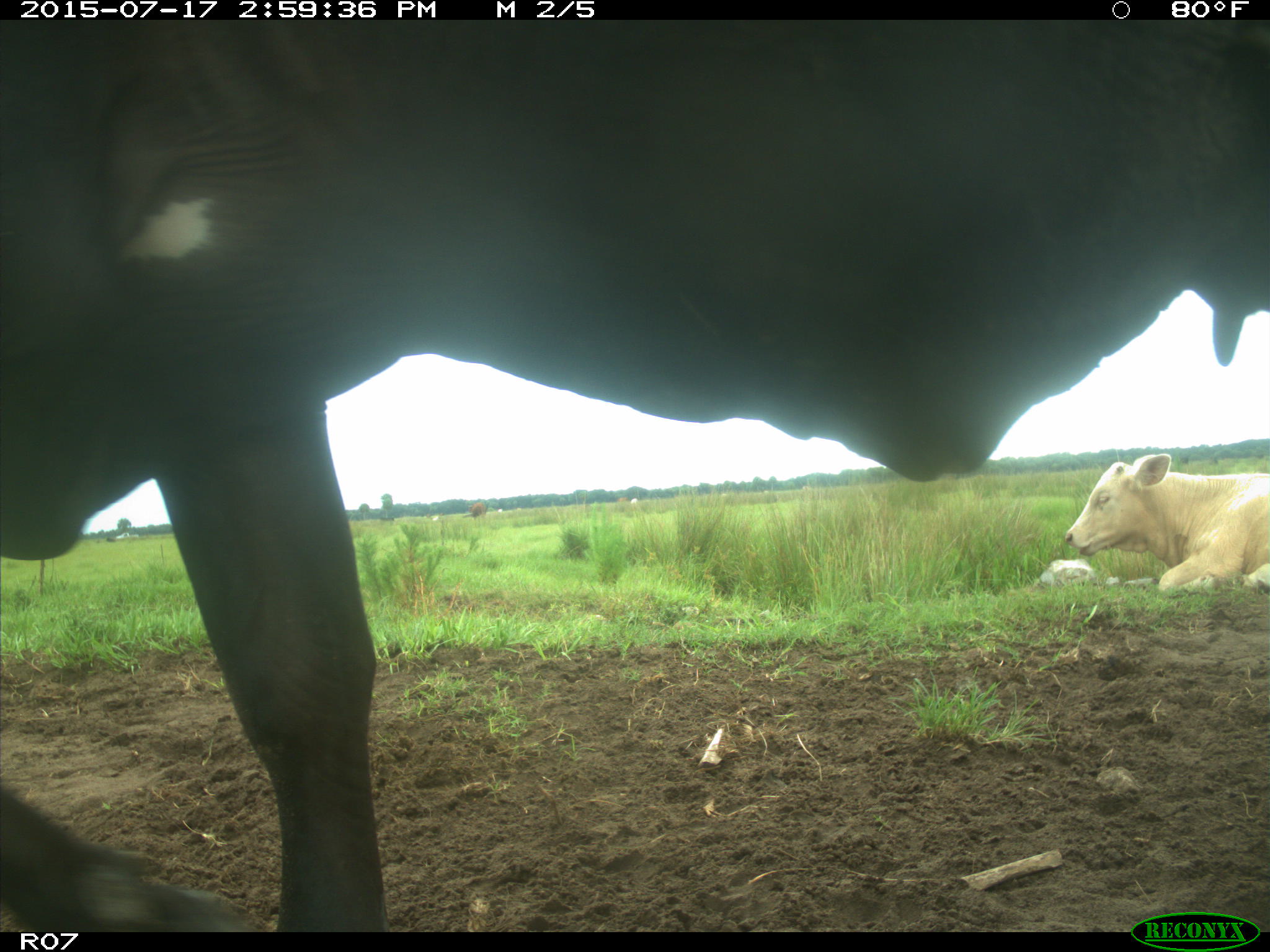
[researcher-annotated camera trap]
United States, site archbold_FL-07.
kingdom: Animalia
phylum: Chordata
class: Mammalia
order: Artiodactyla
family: Bovidae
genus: Bos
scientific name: Bos taurus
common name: domestic cow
Bos taurus (domestic cow).